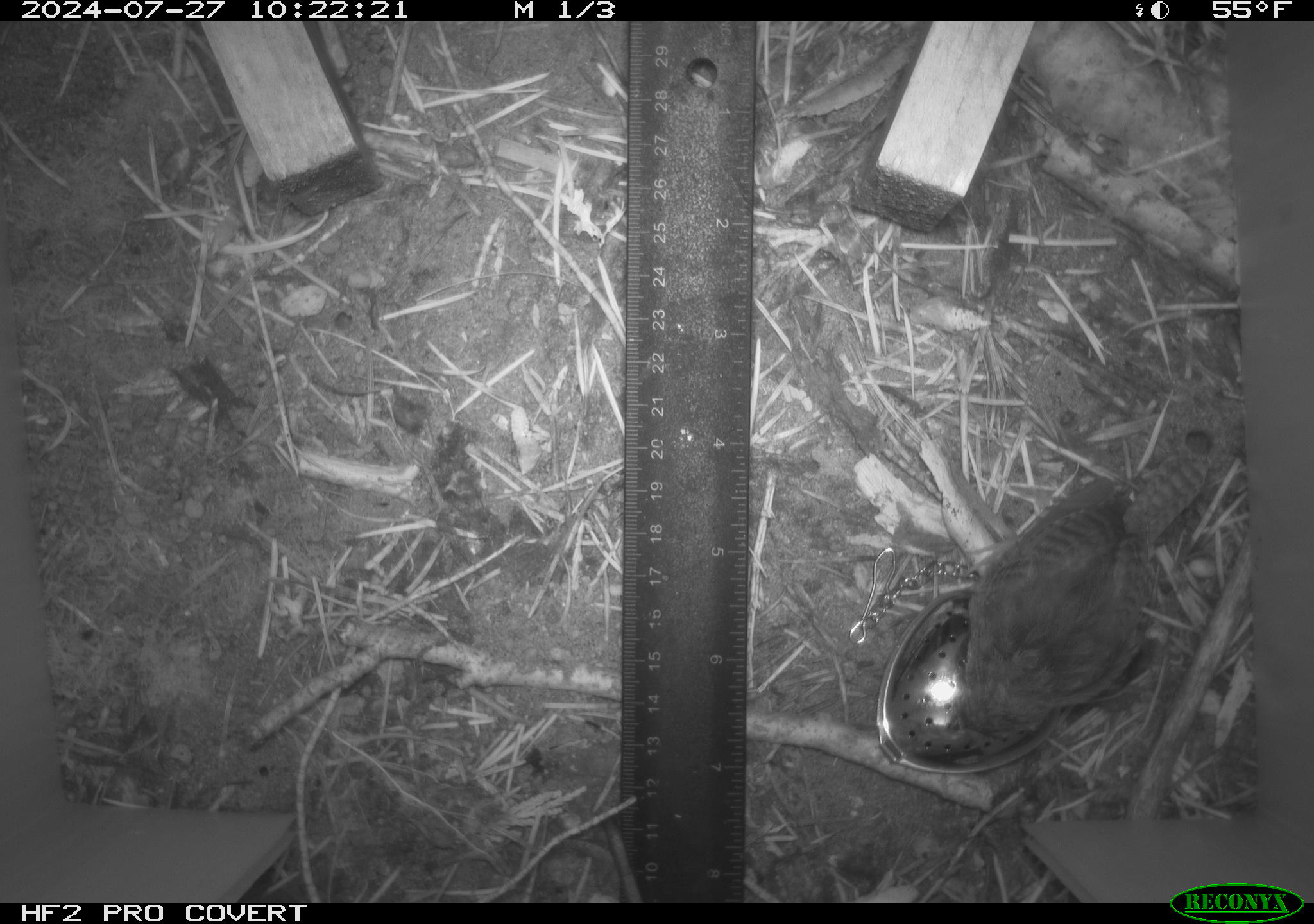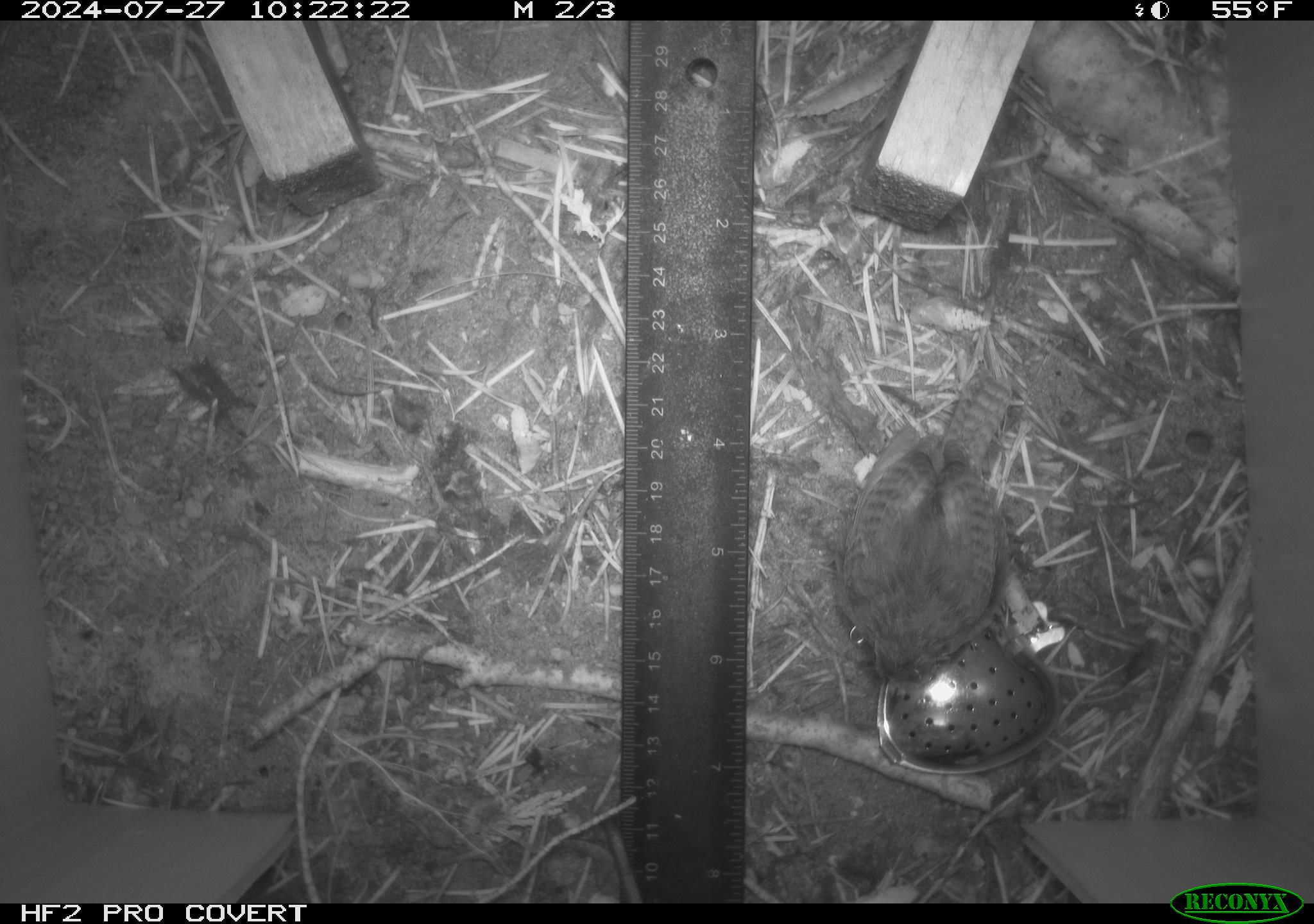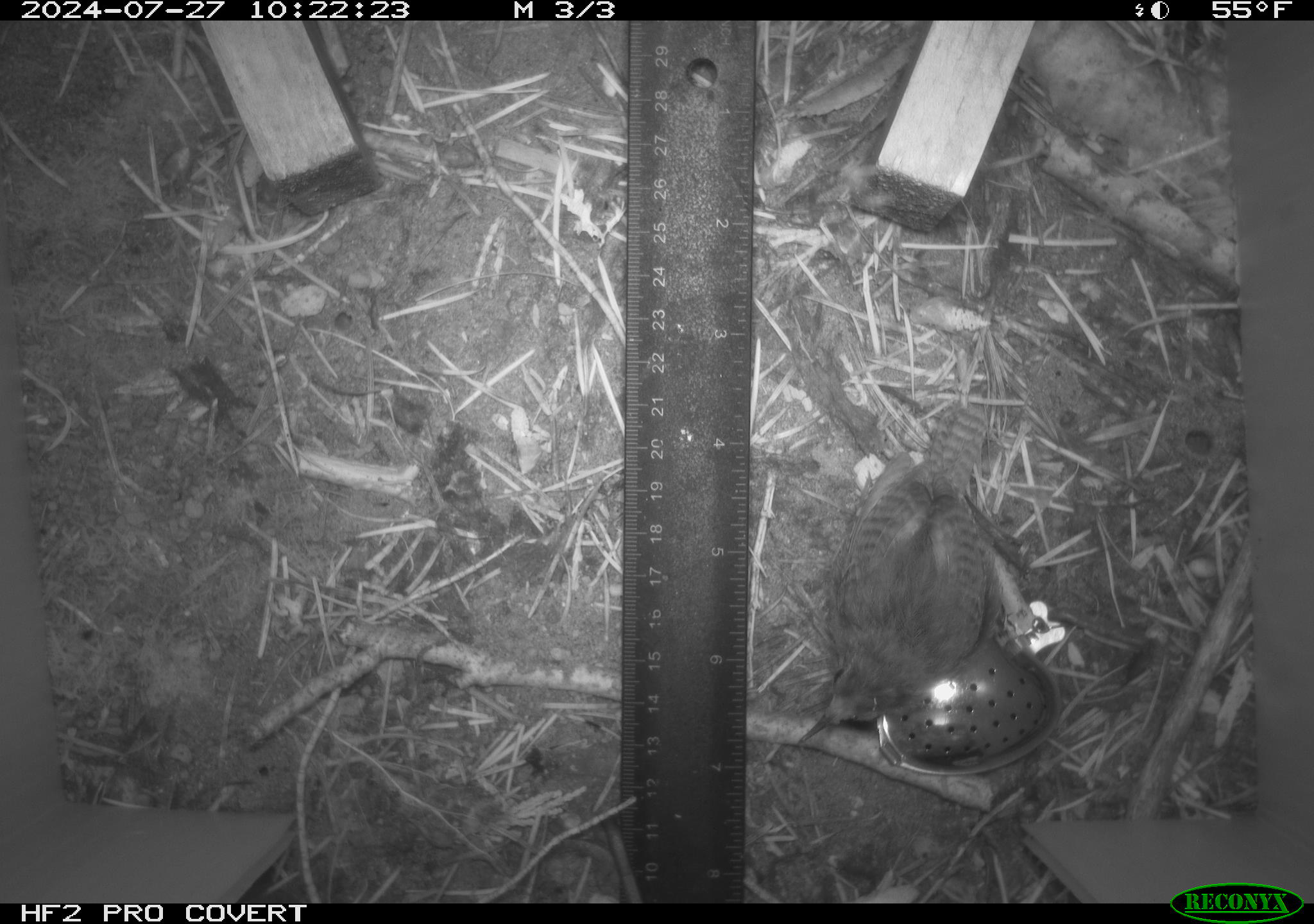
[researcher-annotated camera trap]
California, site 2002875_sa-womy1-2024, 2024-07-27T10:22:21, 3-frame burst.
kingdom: Animalia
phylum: Chordata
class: Aves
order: Passeriformes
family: Troglodytidae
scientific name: Troglodytidae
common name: wren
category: troglodytidae family